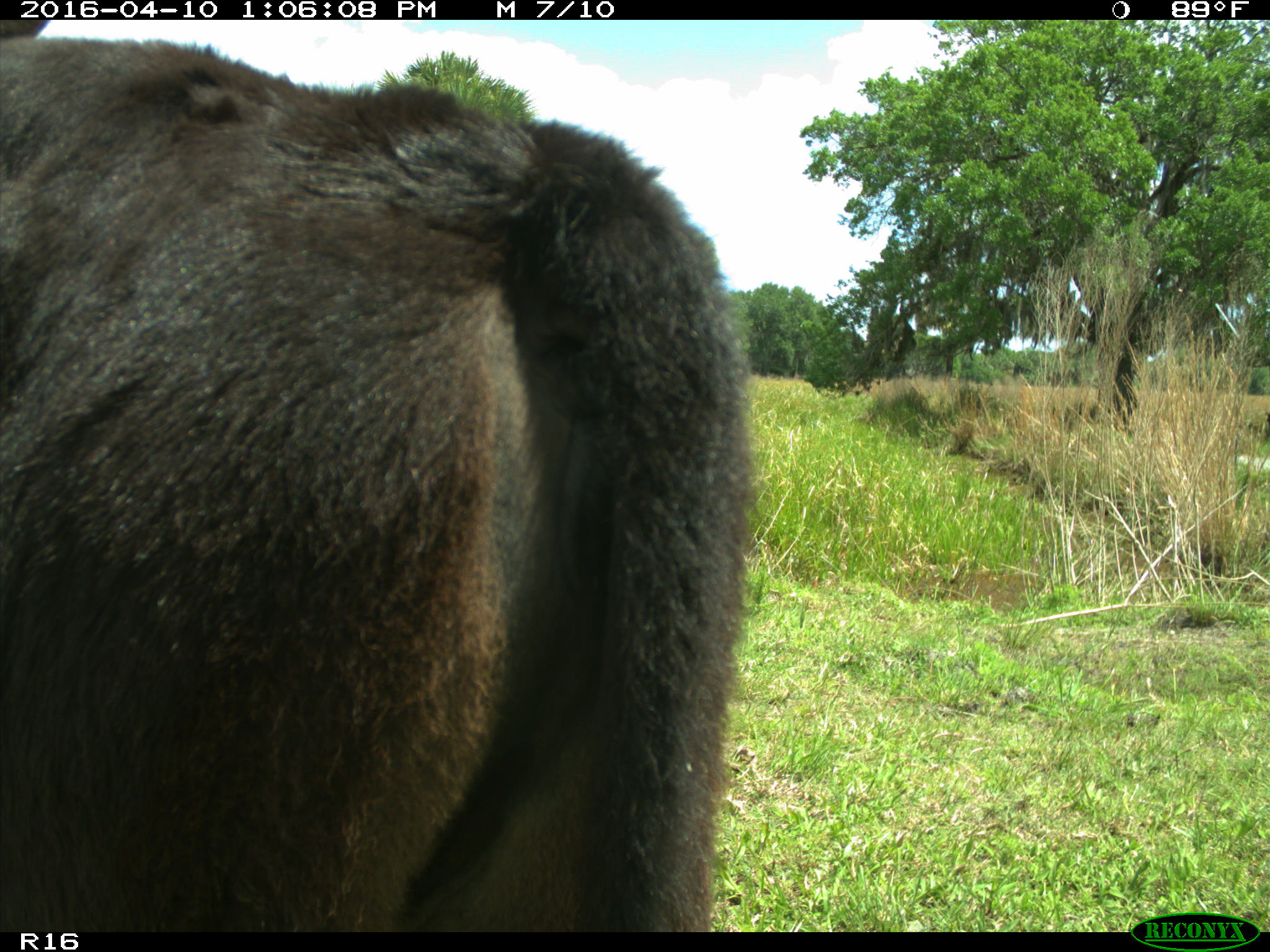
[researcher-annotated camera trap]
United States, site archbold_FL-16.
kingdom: Animalia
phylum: Chordata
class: Mammalia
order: Artiodactyla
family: Bovidae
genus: Bos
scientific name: Bos taurus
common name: domestic cow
Bos taurus (domestic cow).